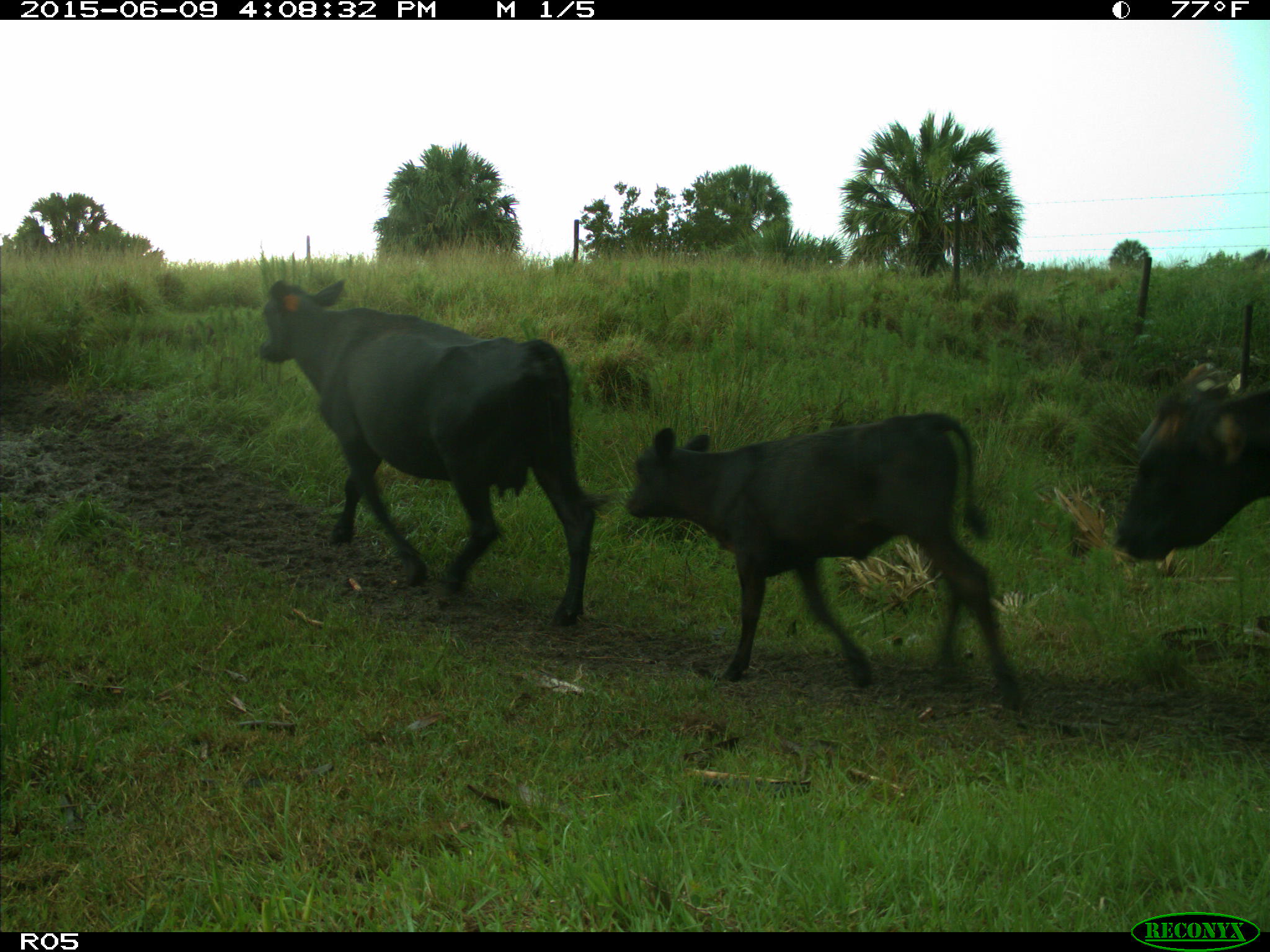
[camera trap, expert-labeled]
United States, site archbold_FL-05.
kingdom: Animalia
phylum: Chordata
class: Mammalia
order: Artiodactyla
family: Bovidae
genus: Bos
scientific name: Bos taurus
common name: domestic cow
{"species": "Bos taurus (domestic cow)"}